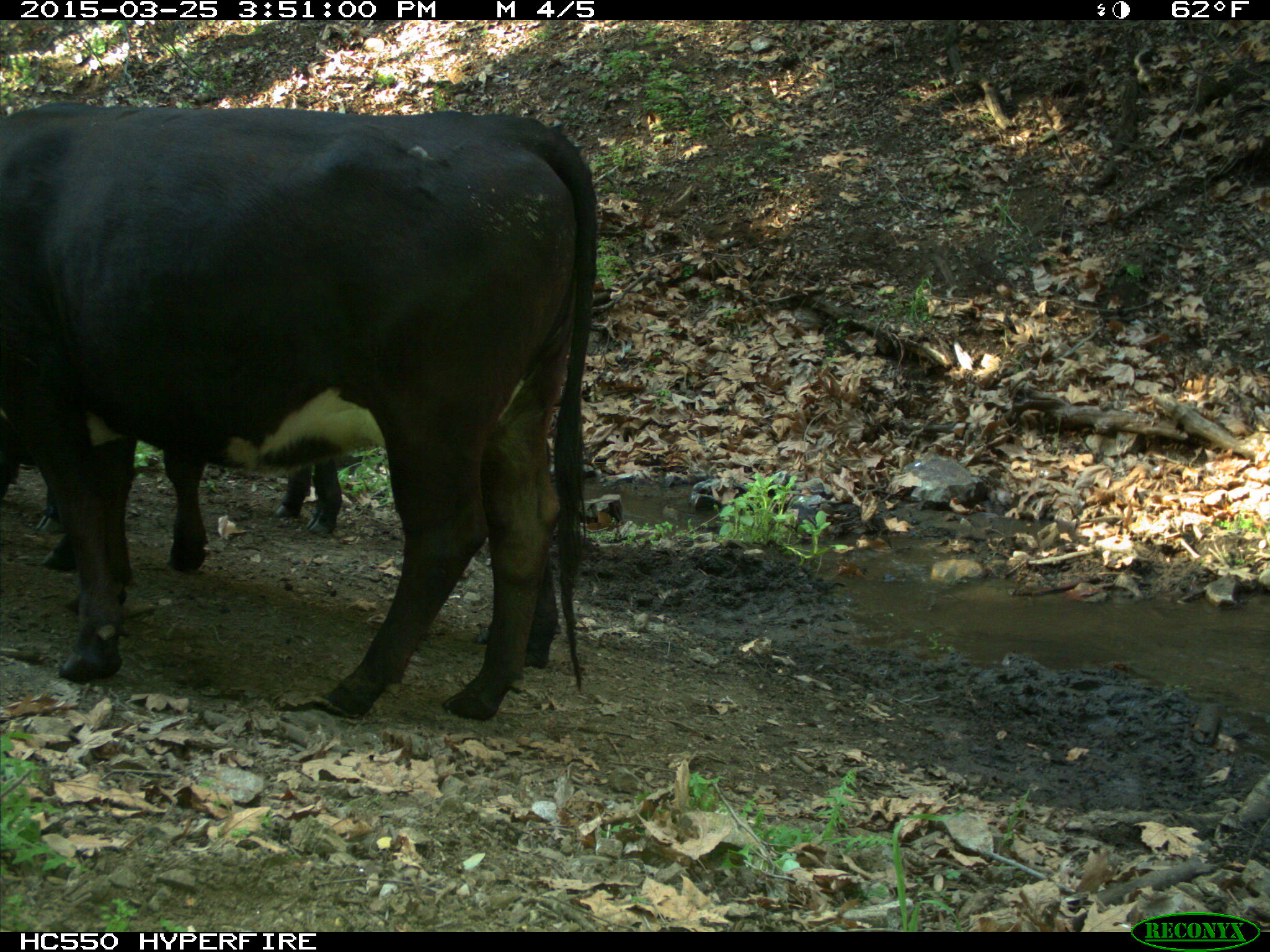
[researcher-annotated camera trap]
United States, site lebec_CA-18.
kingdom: Animalia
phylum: Chordata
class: Mammalia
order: Artiodactyla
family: Bovidae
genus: Bos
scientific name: Bos taurus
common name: domestic cow